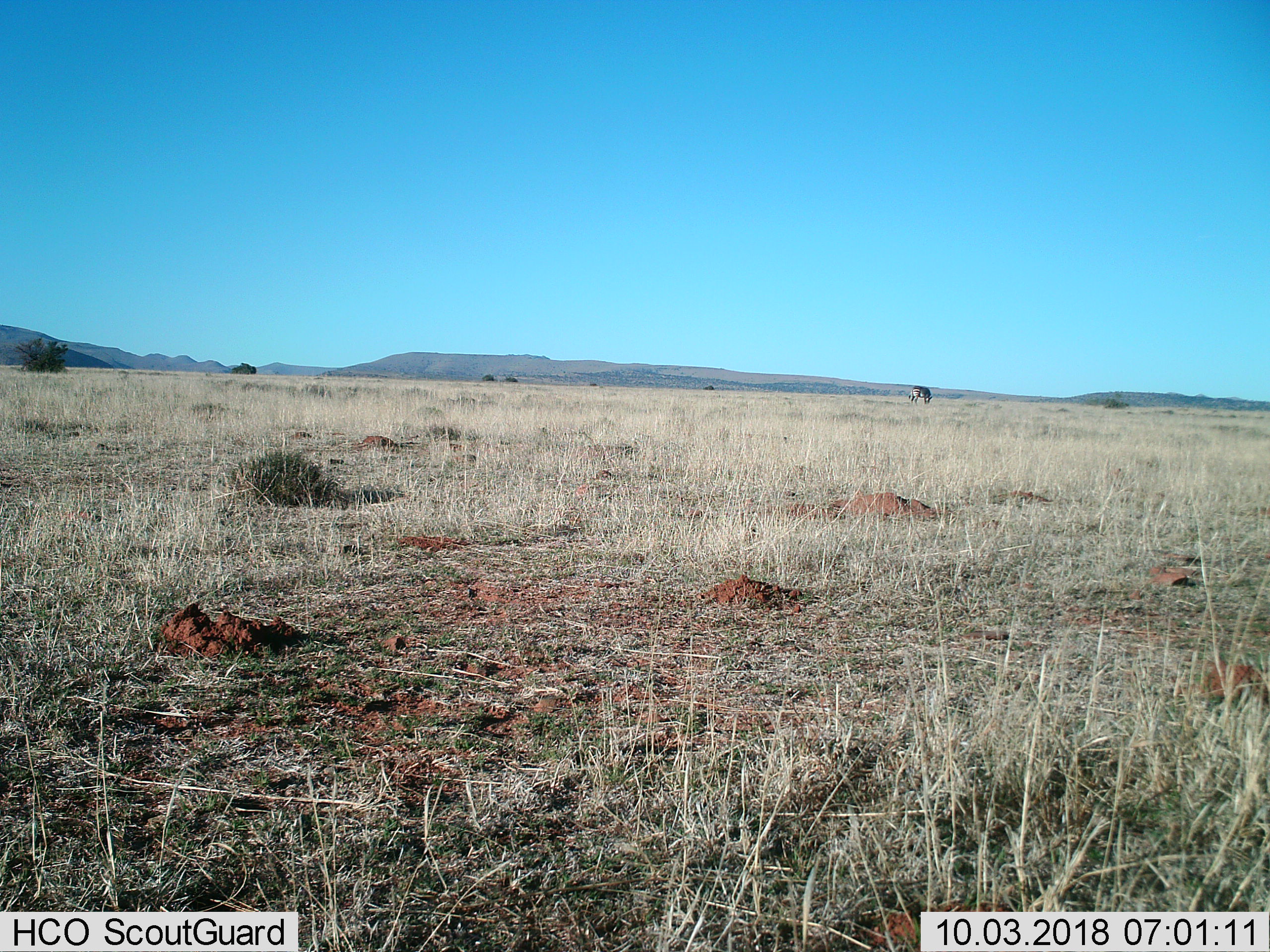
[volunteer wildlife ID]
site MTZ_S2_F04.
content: unidentified animal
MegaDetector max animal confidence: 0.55